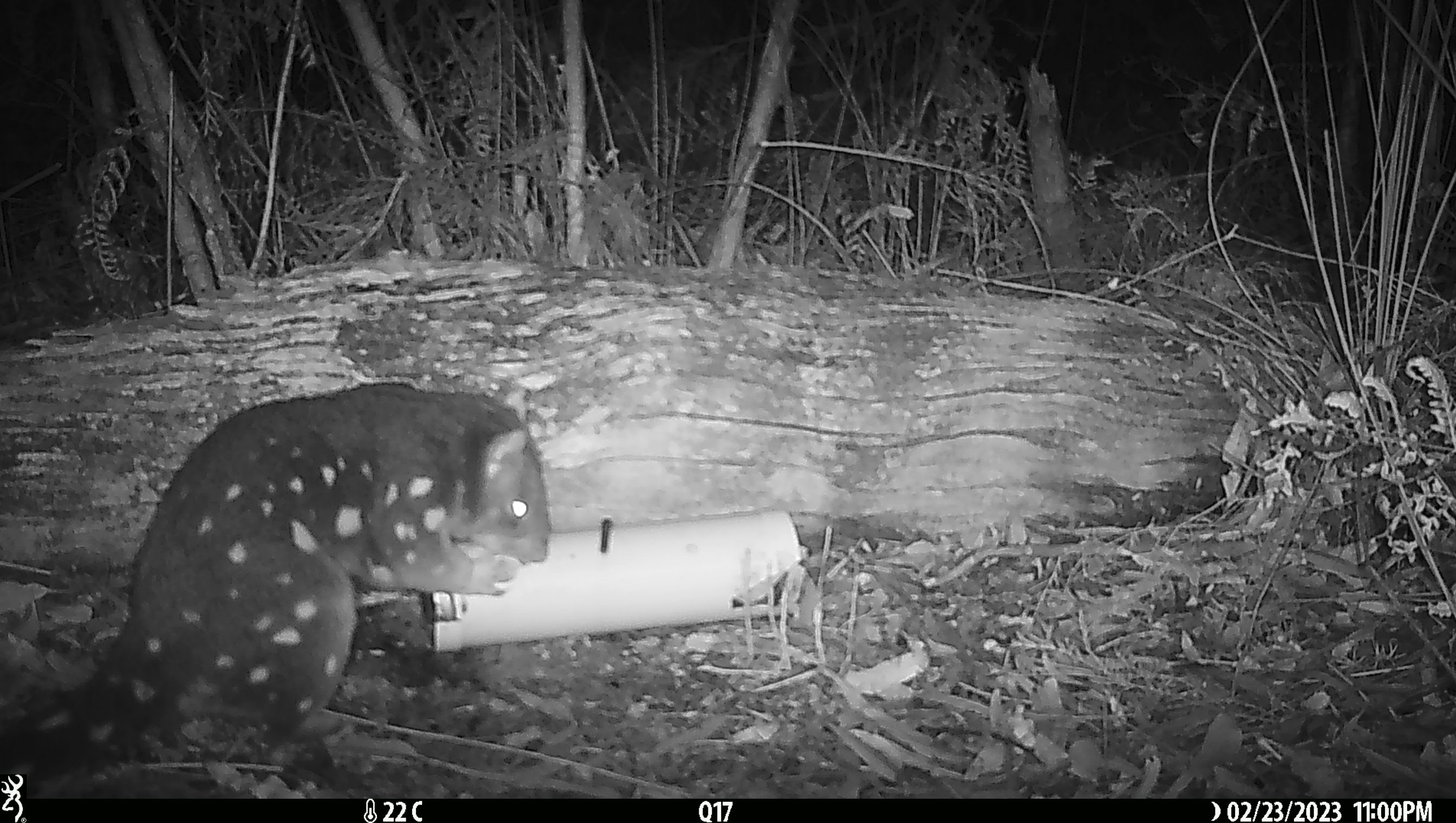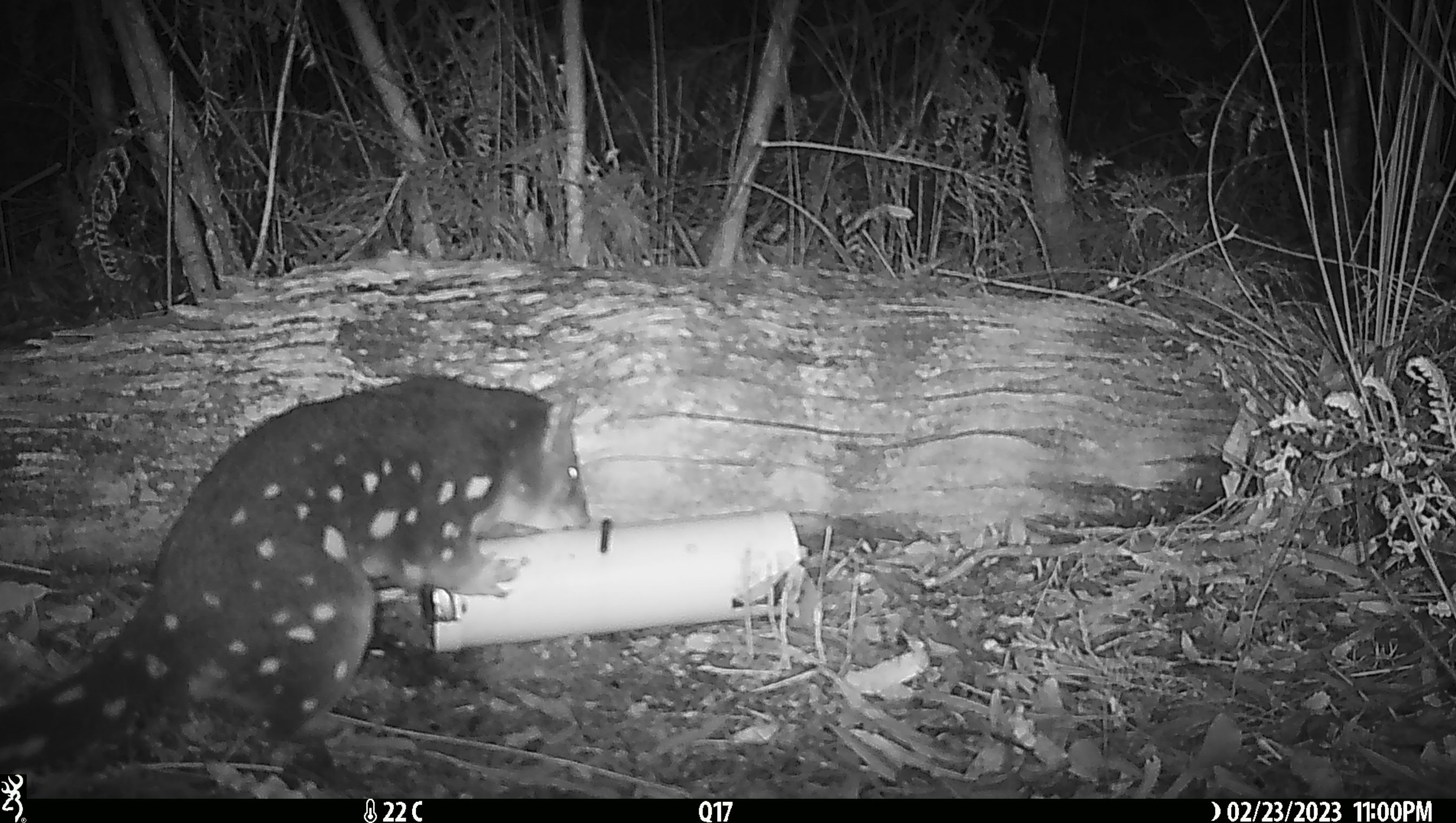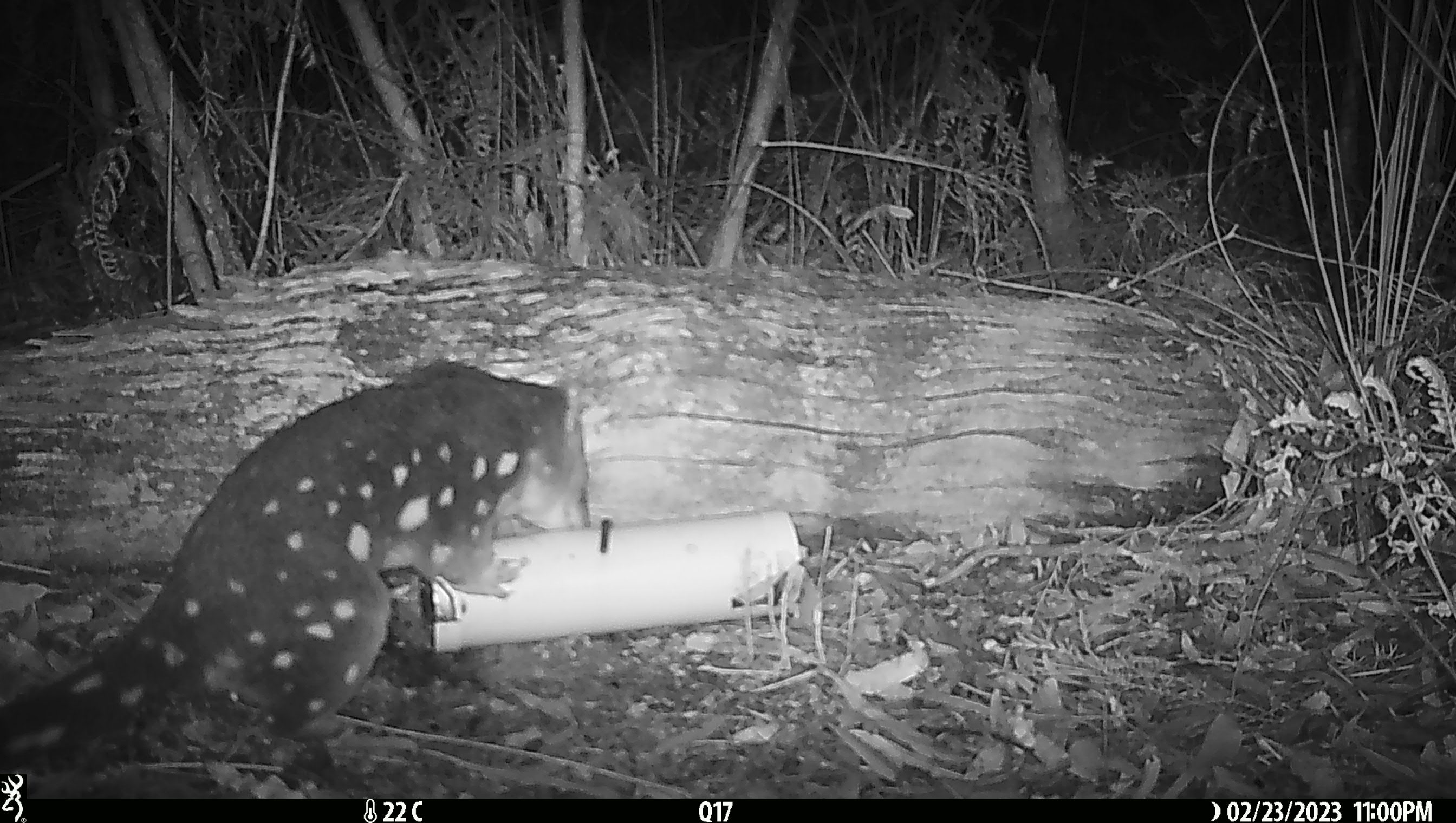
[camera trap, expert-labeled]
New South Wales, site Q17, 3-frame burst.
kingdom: Animalia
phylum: Chordata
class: Mammalia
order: Dasyuromorphia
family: Dasyuridae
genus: Dasyurus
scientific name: Dasyurus maculatus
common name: spotted-tailed quoll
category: quoll